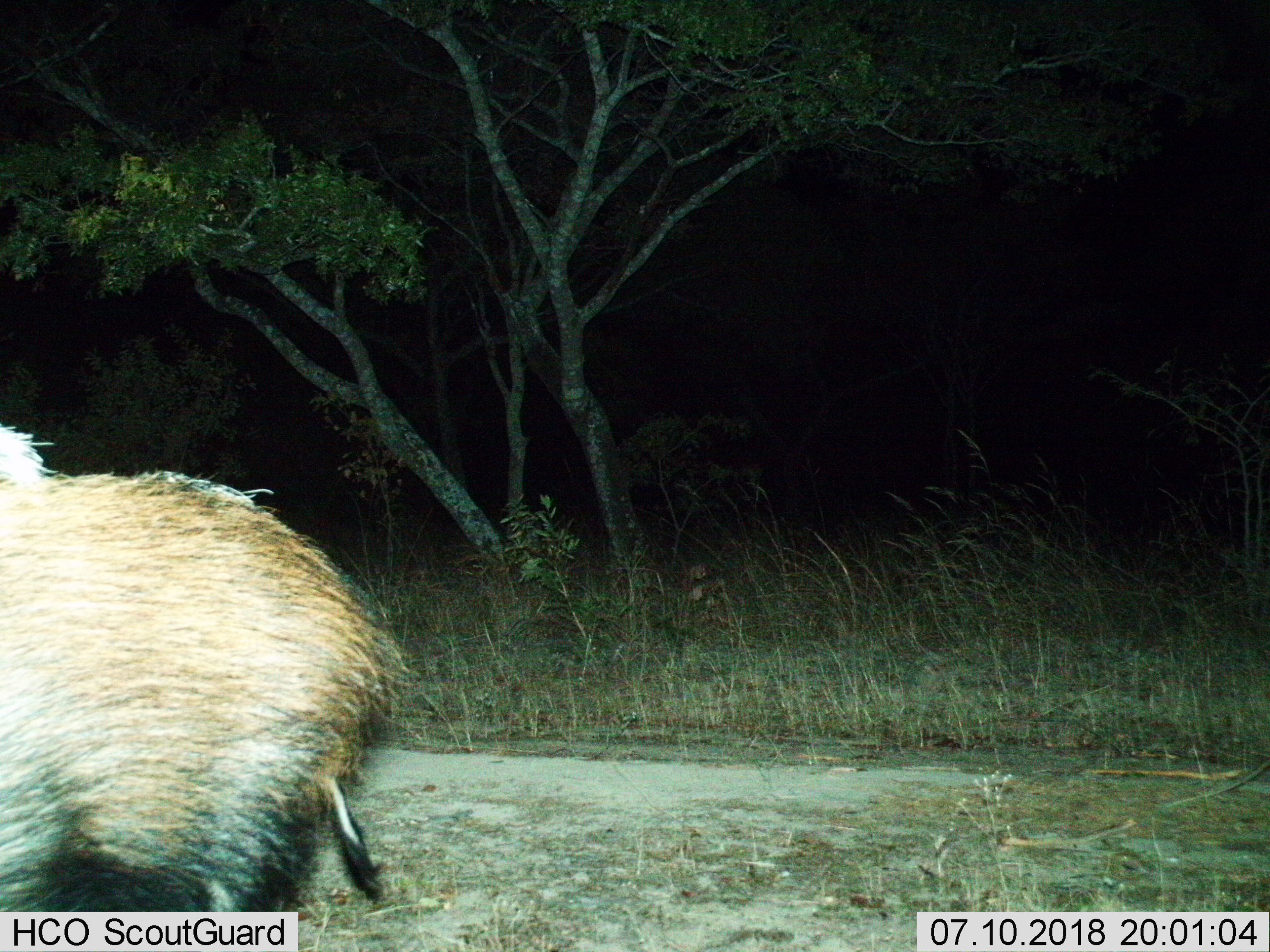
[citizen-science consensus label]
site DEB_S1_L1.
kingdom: Animalia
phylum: Chordata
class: Mammalia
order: Artiodactyla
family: Suidae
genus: Potamochoerus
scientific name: Potamochoerus larvatus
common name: bushpig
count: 1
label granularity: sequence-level